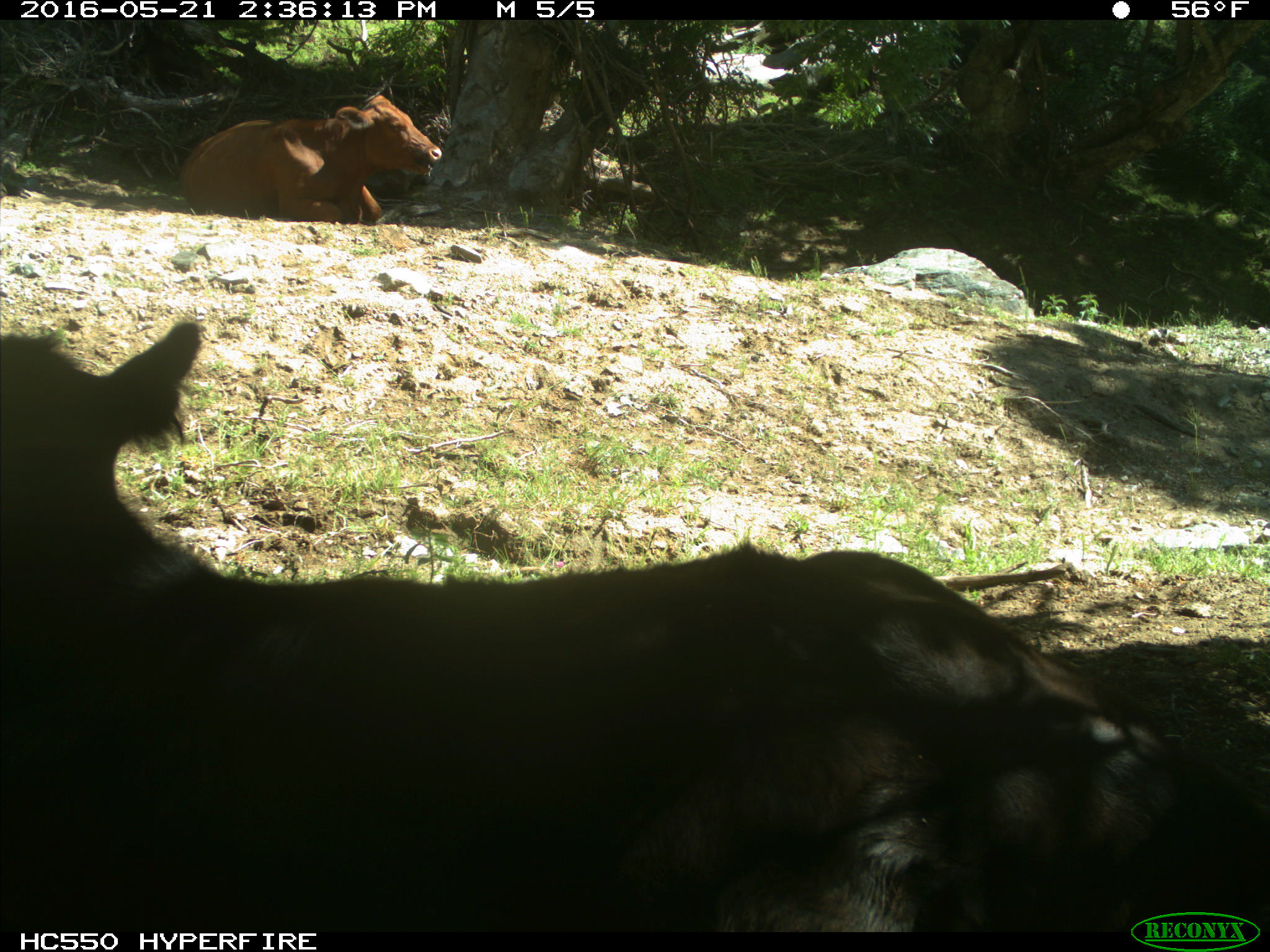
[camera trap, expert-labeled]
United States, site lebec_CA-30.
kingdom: Animalia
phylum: Chordata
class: Mammalia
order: Artiodactyla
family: Bovidae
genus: Bos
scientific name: Bos taurus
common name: domestic cow